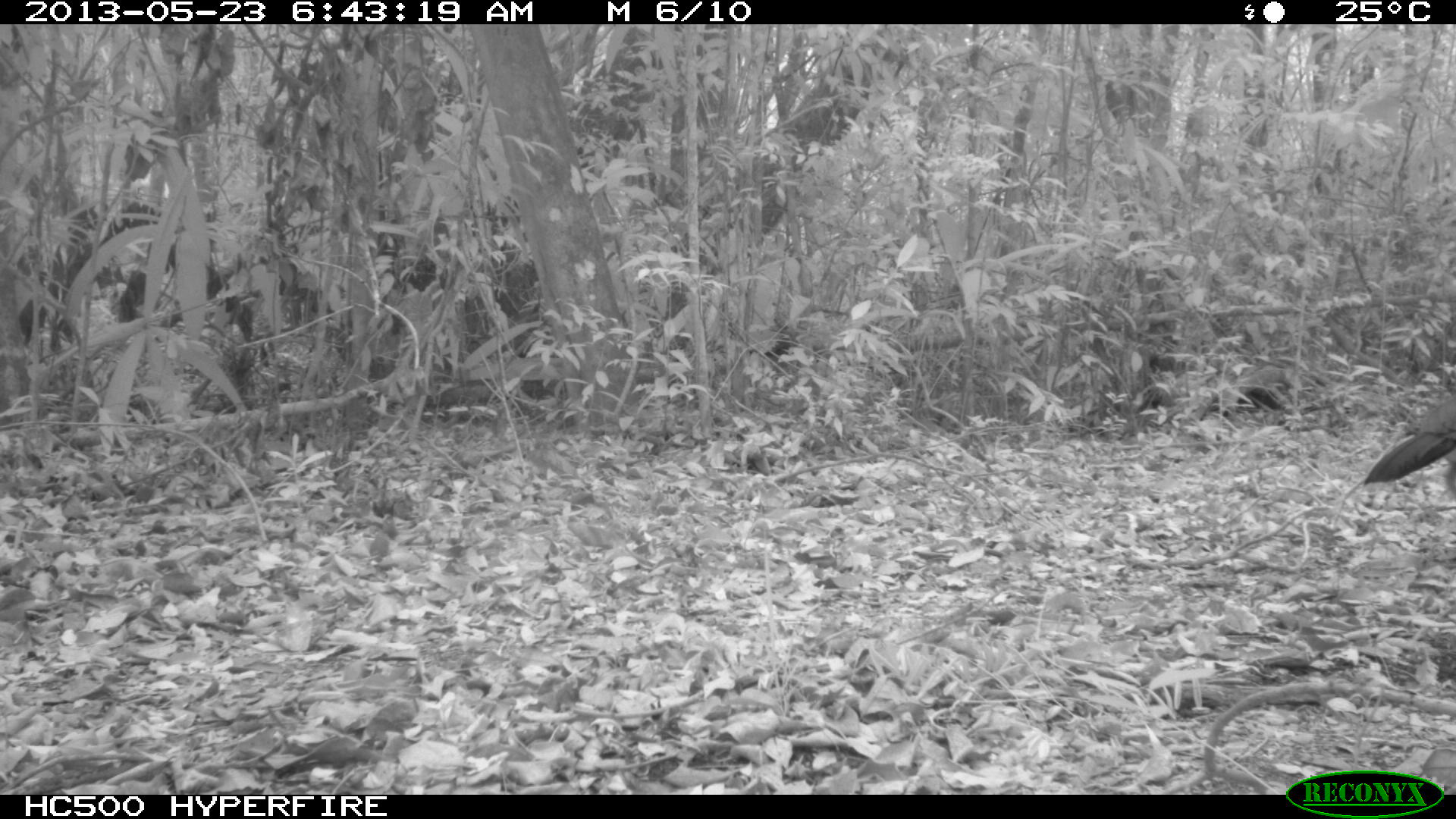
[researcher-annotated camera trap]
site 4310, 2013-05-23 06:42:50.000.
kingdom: Animalia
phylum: Chordata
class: Aves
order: Galliformes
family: Cracidae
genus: Crax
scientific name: Crax rubra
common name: great curassow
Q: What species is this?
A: Crax rubra (great curassow).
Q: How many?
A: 1.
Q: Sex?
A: Female.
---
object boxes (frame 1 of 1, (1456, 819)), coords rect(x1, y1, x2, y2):
crax rubra: rect(1362, 397, 1456, 485)